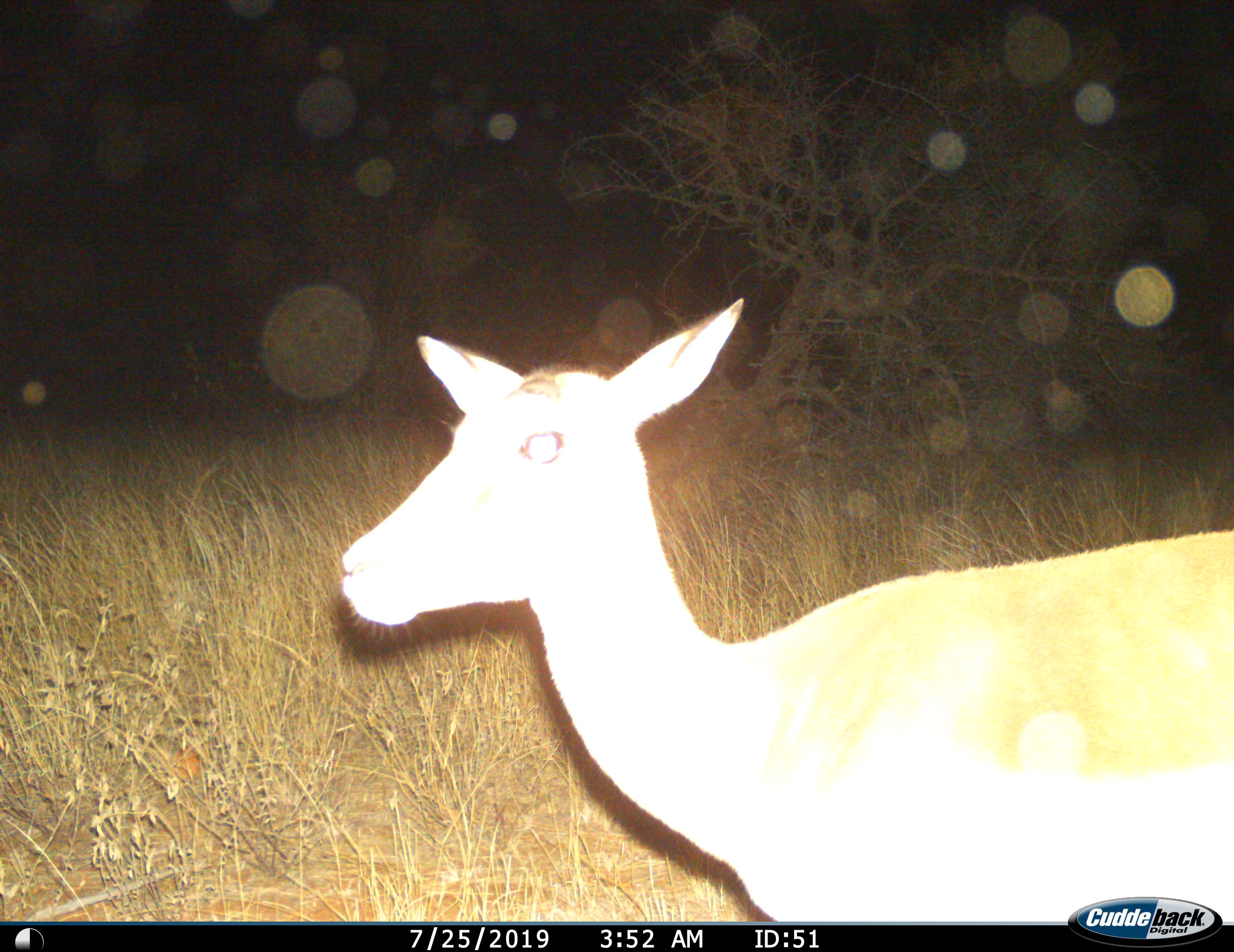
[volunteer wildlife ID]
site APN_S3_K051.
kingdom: Animalia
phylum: Chordata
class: Mammalia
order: Artiodactyla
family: Bovidae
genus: Aepyceros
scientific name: Aepyceros melampus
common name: impala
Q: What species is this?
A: Impala (Aepyceros melampus).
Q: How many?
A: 1.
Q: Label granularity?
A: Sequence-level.